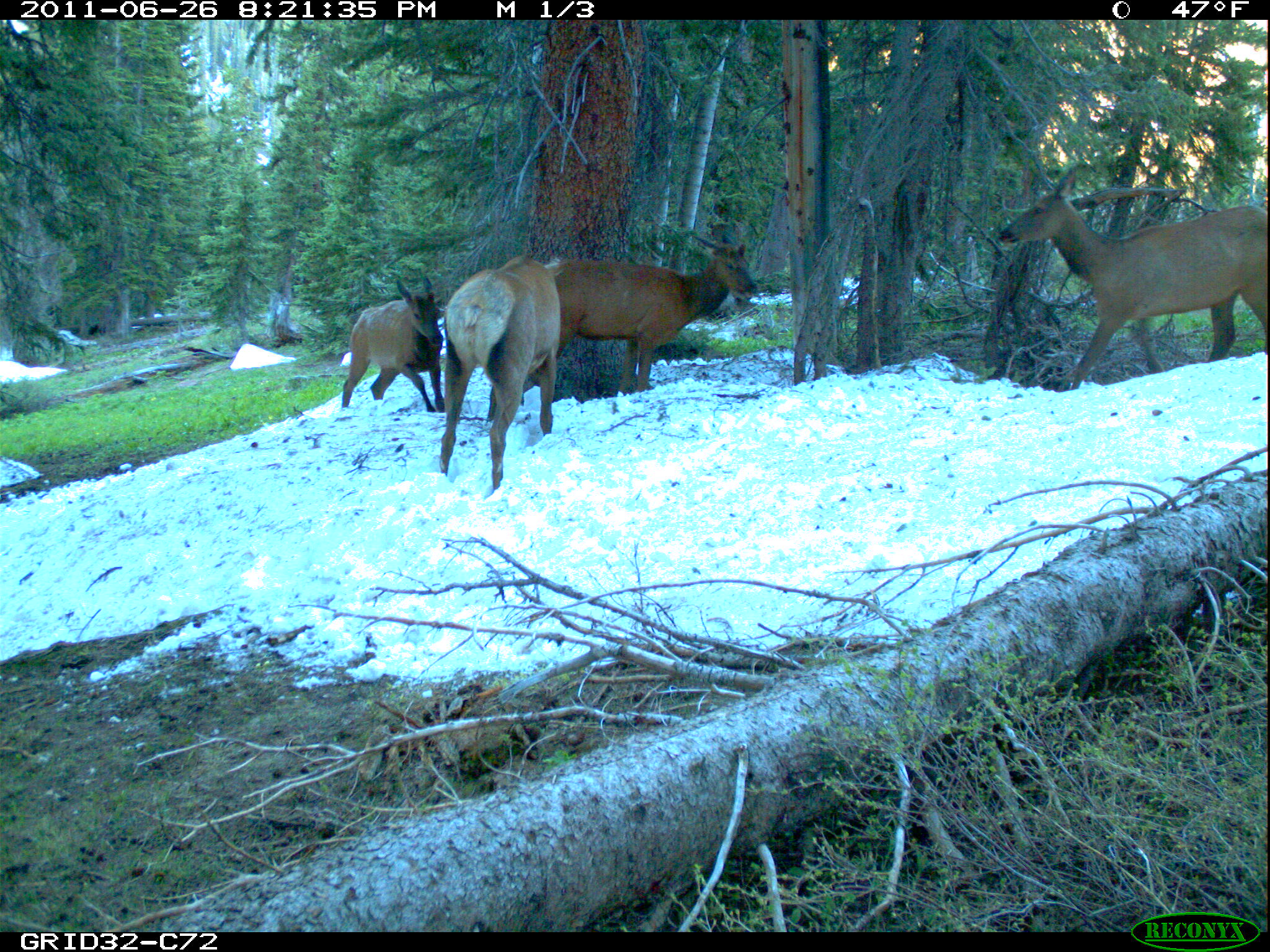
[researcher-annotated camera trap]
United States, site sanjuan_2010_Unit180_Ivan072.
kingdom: Animalia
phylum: Chordata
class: Mammalia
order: Artiodactyla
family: Cervidae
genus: Cervus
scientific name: Cervus elaphus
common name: red deer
Cervus elaphus (red deer).